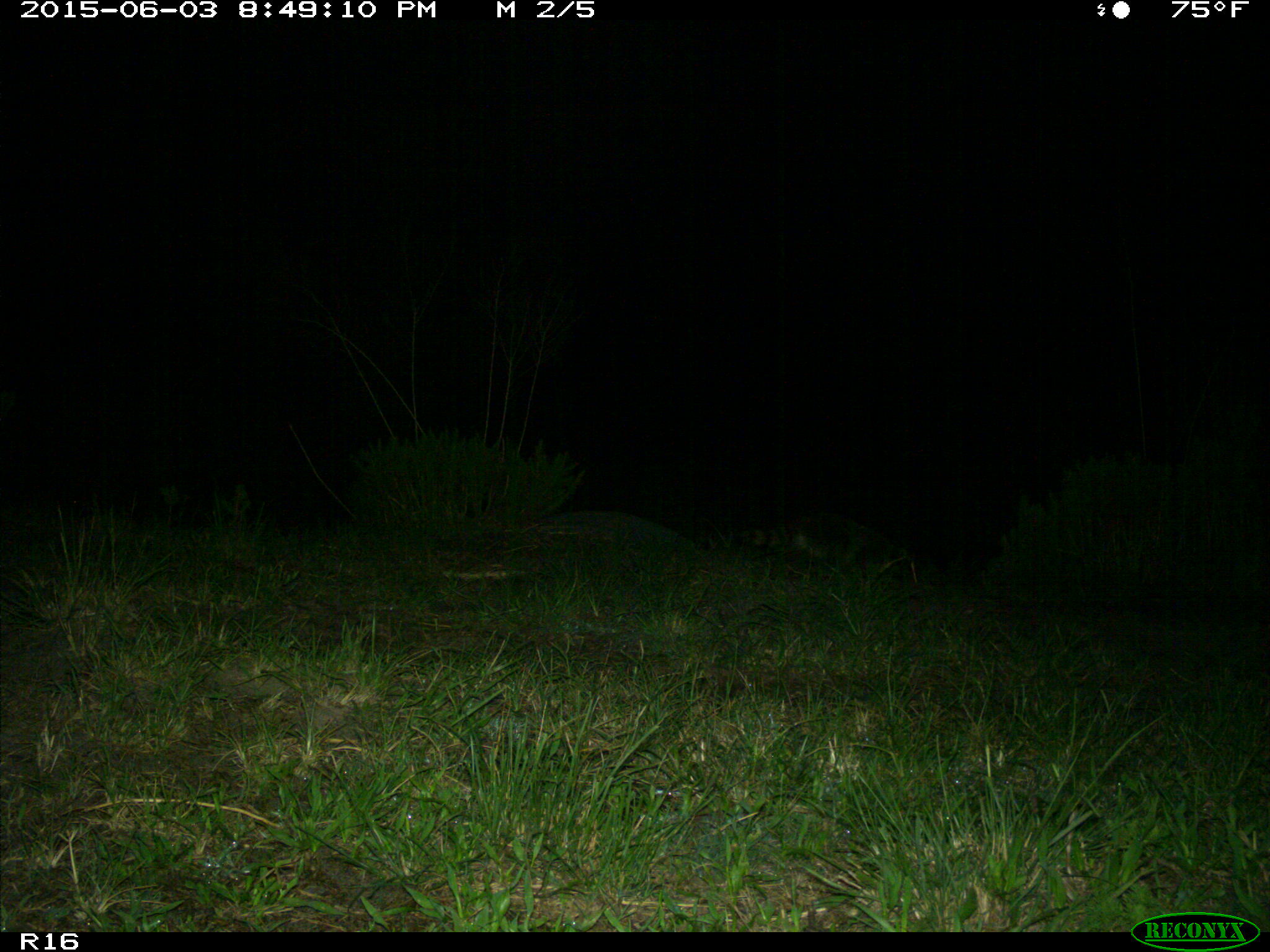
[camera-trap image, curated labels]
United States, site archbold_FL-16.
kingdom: Animalia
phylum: Chordata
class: Mammalia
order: Carnivora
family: Procyonidae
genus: Procyon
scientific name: Procyon lotor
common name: common raccoon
Procyon lotor (common raccoon).